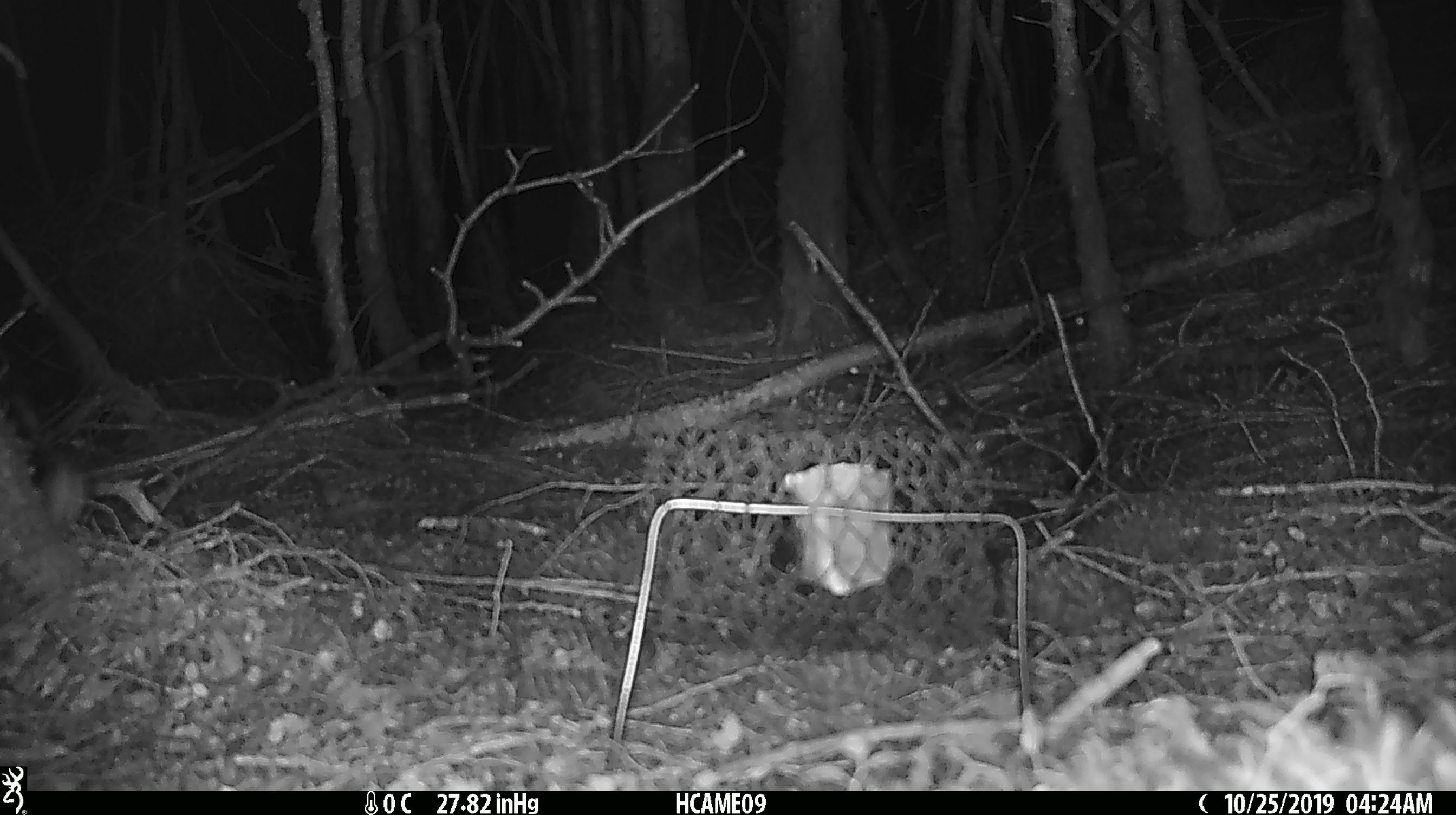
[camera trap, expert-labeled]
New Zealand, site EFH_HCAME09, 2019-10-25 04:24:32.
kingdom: Animalia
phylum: Chordata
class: Mammalia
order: Rodentia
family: Muridae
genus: Mus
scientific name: Mus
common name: mouse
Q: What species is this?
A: Mouse (Mus).